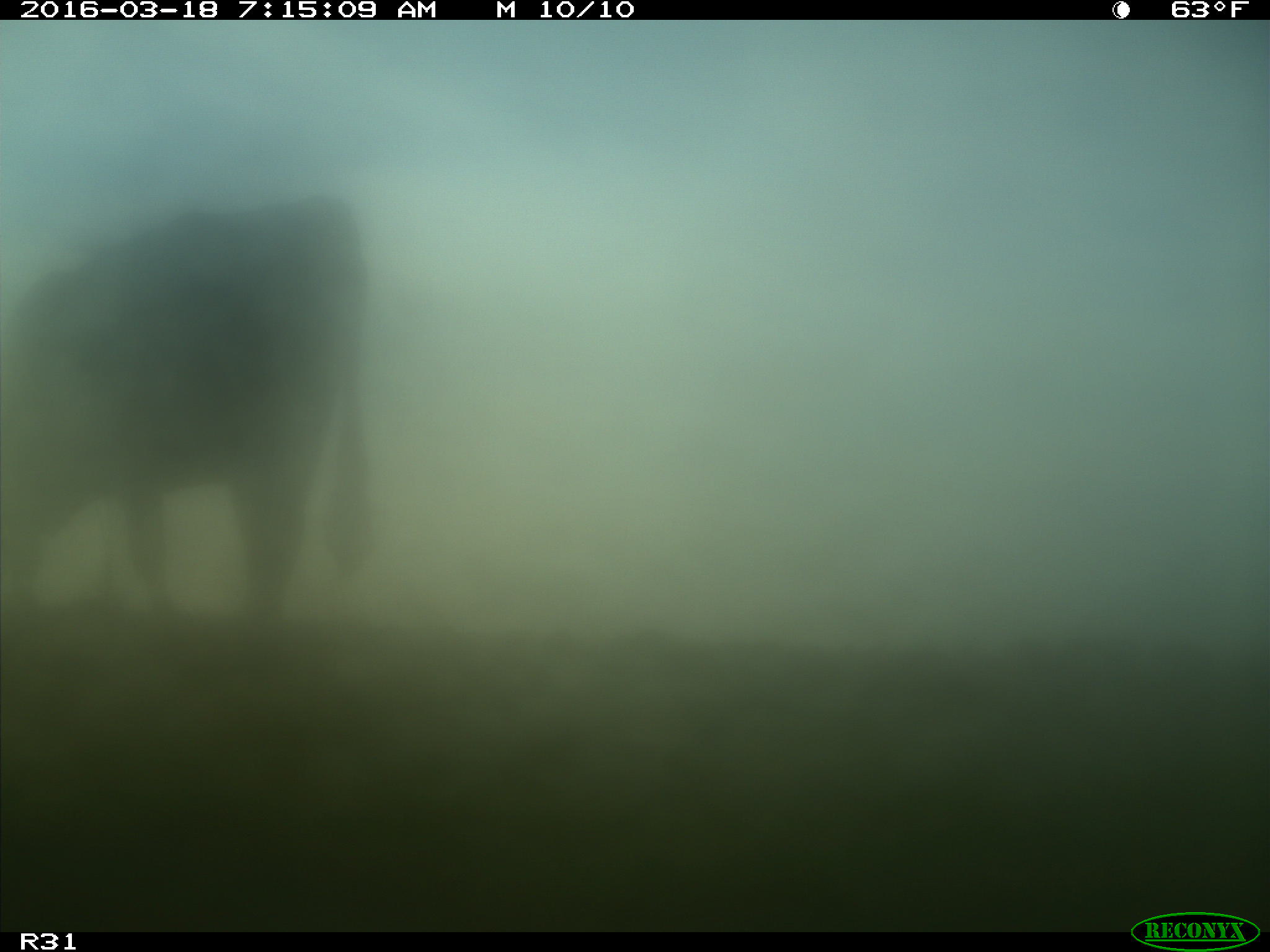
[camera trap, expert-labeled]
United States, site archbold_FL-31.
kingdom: Animalia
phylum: Chordata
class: Mammalia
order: Artiodactyla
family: Bovidae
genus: Bos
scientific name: Bos taurus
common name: domestic cow